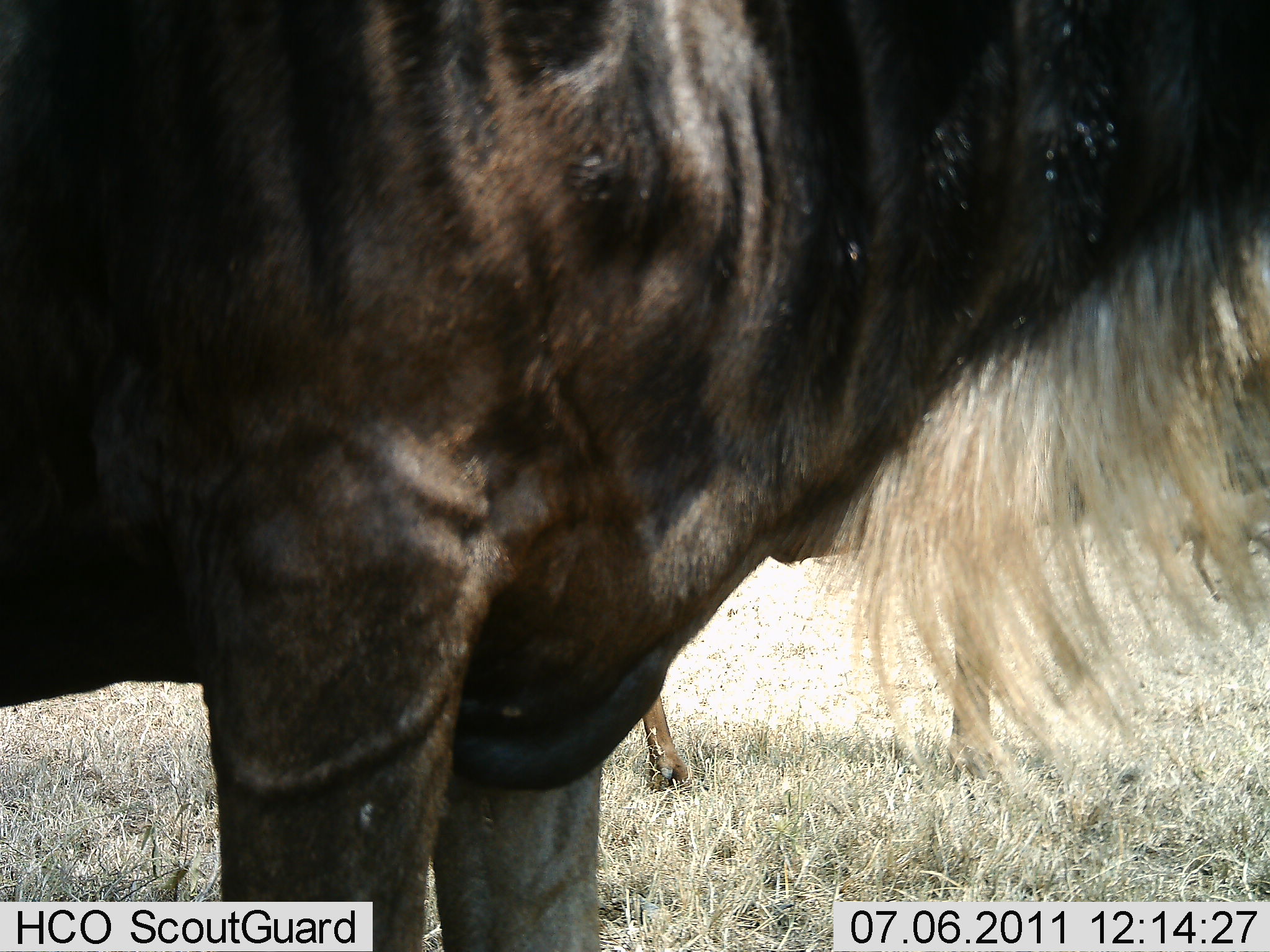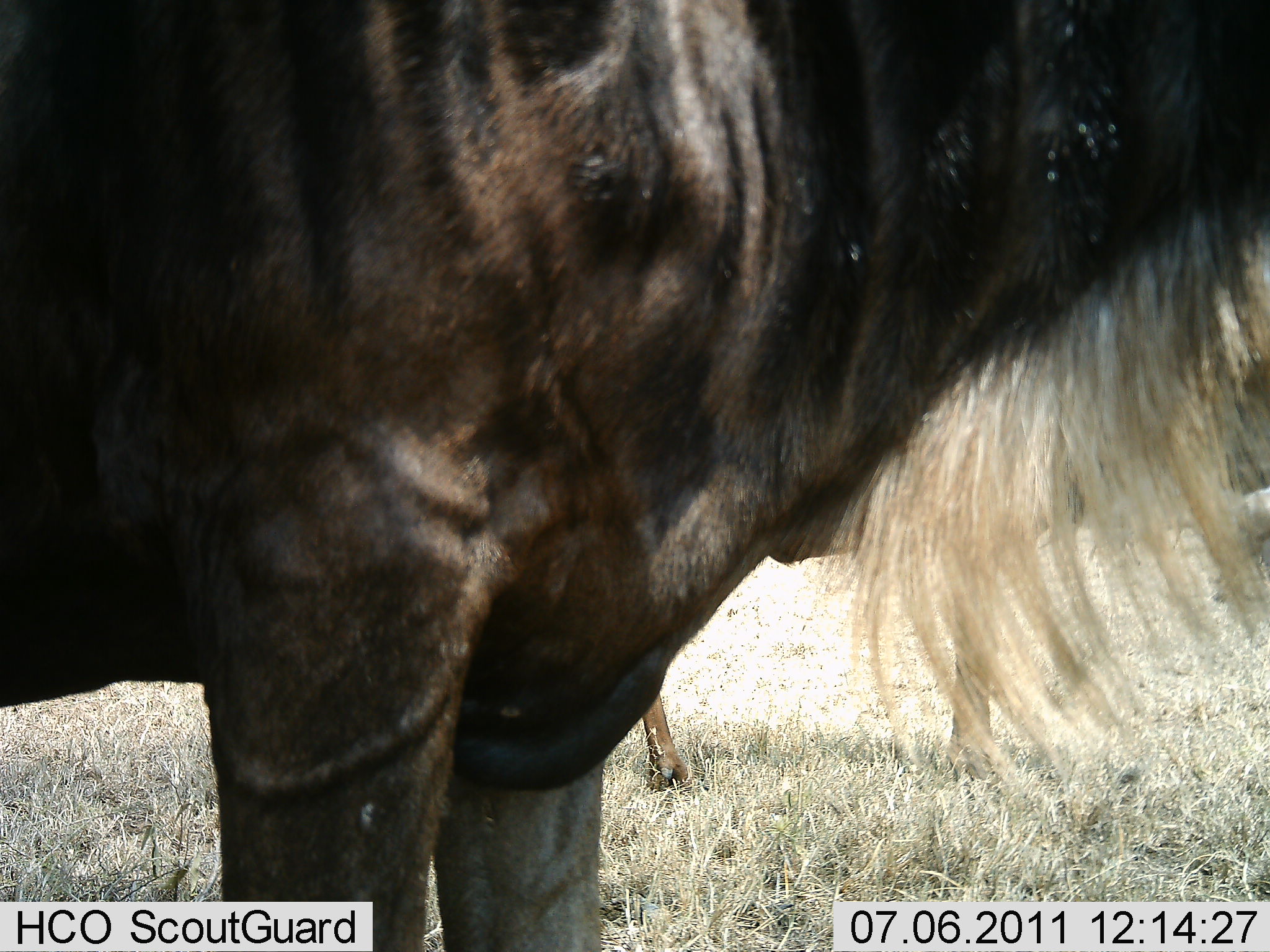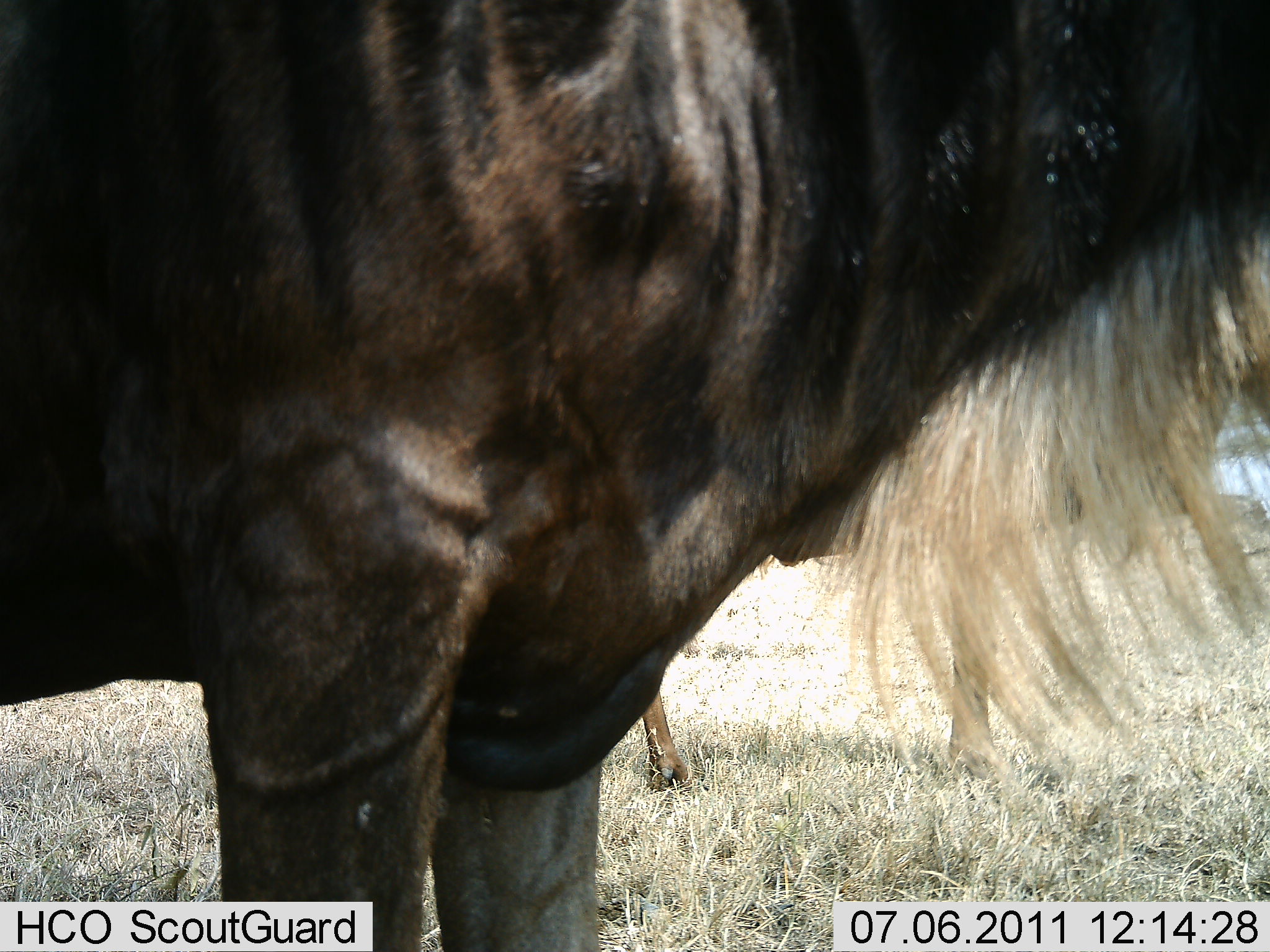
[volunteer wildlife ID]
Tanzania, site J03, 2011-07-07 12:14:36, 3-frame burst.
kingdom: Animalia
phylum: Chordata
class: Mammalia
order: Artiodactyla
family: Bovidae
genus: Connochaetes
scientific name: Connochaetes taurinus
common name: blue wildebeest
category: wildebeest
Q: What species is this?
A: Wildebeest (blue wildebeest) (Connochaetes taurinus).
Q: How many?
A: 2.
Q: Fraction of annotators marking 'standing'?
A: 100%.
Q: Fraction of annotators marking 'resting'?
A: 0%.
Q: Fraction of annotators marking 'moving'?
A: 29%.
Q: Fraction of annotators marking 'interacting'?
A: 0%.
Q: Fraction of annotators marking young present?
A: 0%.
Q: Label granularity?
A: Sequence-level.